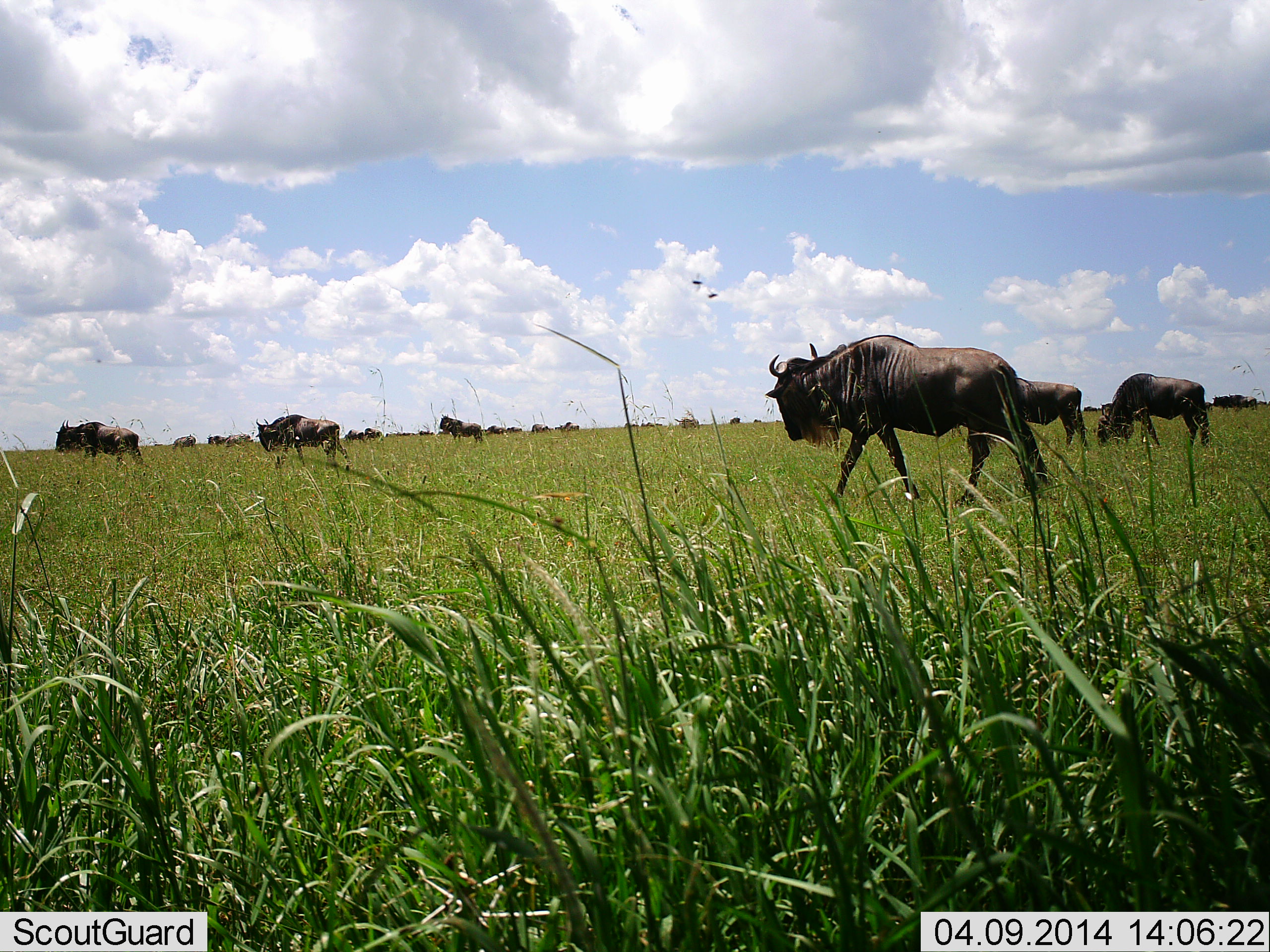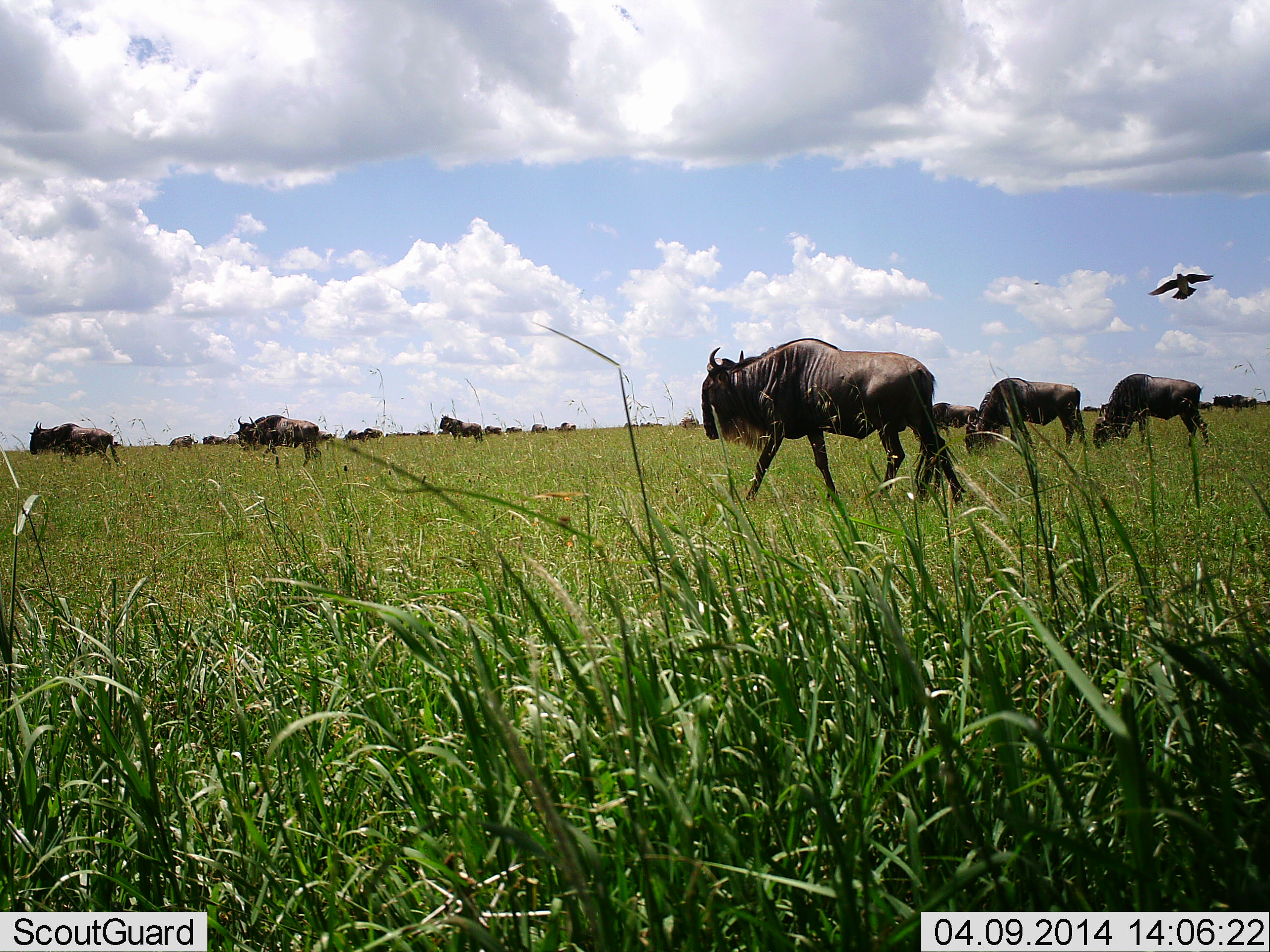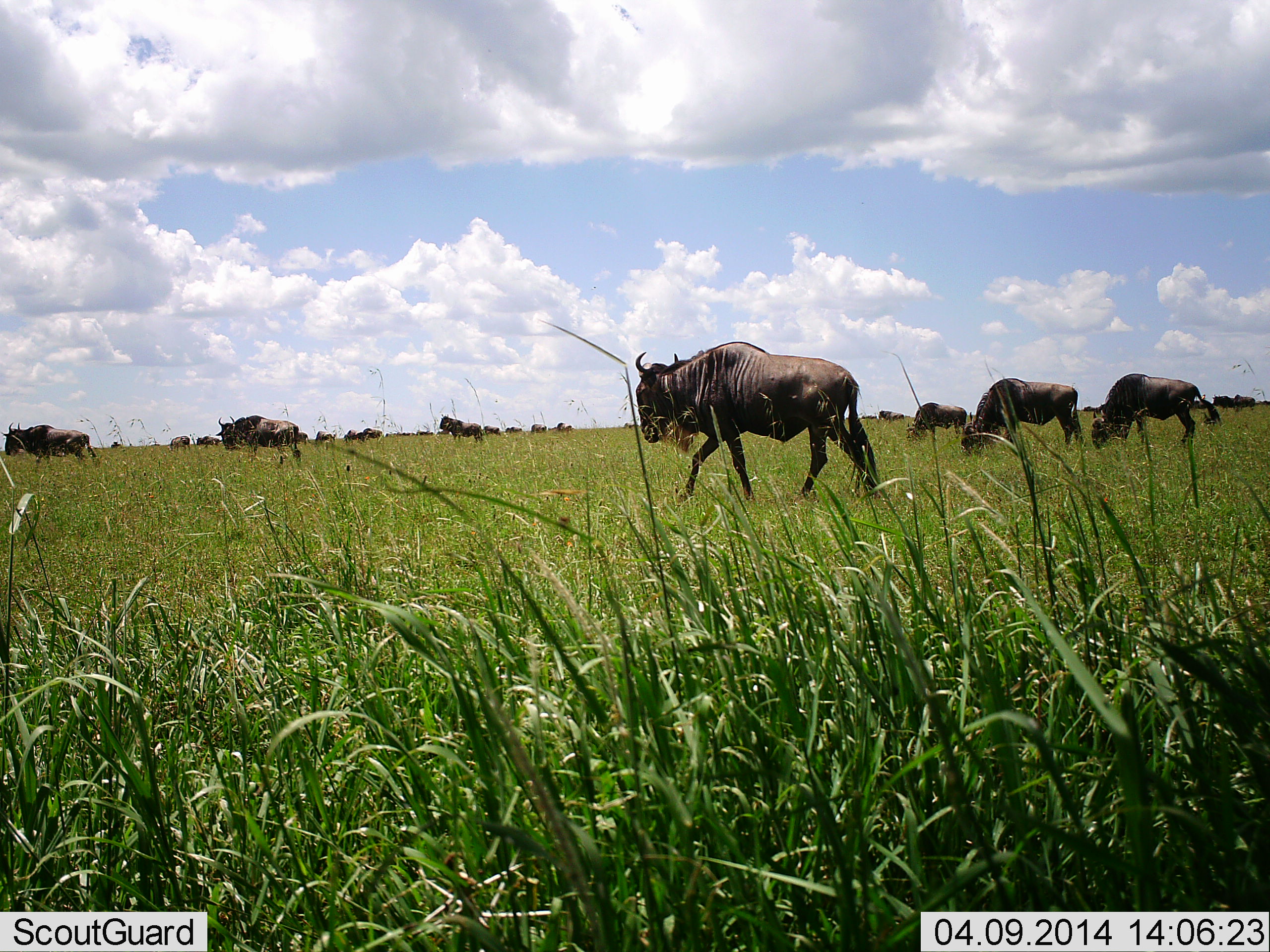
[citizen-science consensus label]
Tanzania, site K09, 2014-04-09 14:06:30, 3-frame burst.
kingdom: Animalia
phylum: Chordata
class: Aves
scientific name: Aves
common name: bird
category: otherbird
Otherbird (bird) (Aves), count 1. Behavior (volunteer vote fractions): standing 0%, resting 0%, moving 100%, interacting 0%. Young present (vote fraction): 0%. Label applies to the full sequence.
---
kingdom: Animalia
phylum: Chordata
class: Mammalia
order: Artiodactyla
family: Bovidae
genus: Connochaetes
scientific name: Connochaetes taurinus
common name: blue wildebeest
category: wildebeest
Wildebeest (blue wildebeest) (Connochaetes taurinus), count 11-50. Behavior (volunteer vote fractions): standing 38%, resting 0%, moving 94%, interacting 0%. Young present (vote fraction): 0%. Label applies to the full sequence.